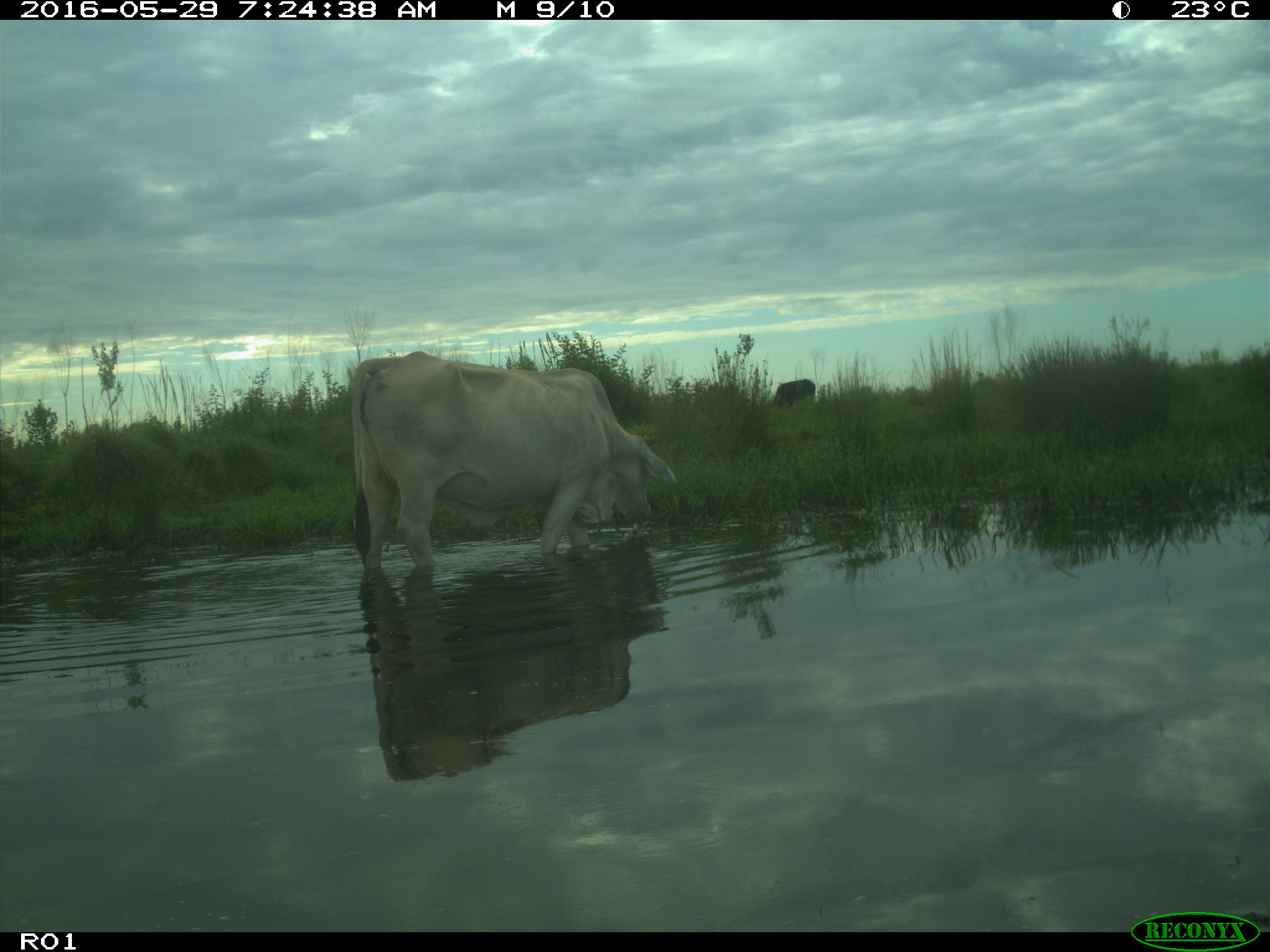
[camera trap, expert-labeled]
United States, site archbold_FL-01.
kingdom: Animalia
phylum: Chordata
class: Mammalia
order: Artiodactyla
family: Bovidae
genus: Bos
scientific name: Bos taurus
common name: domestic cow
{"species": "Bos taurus (domestic cow)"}